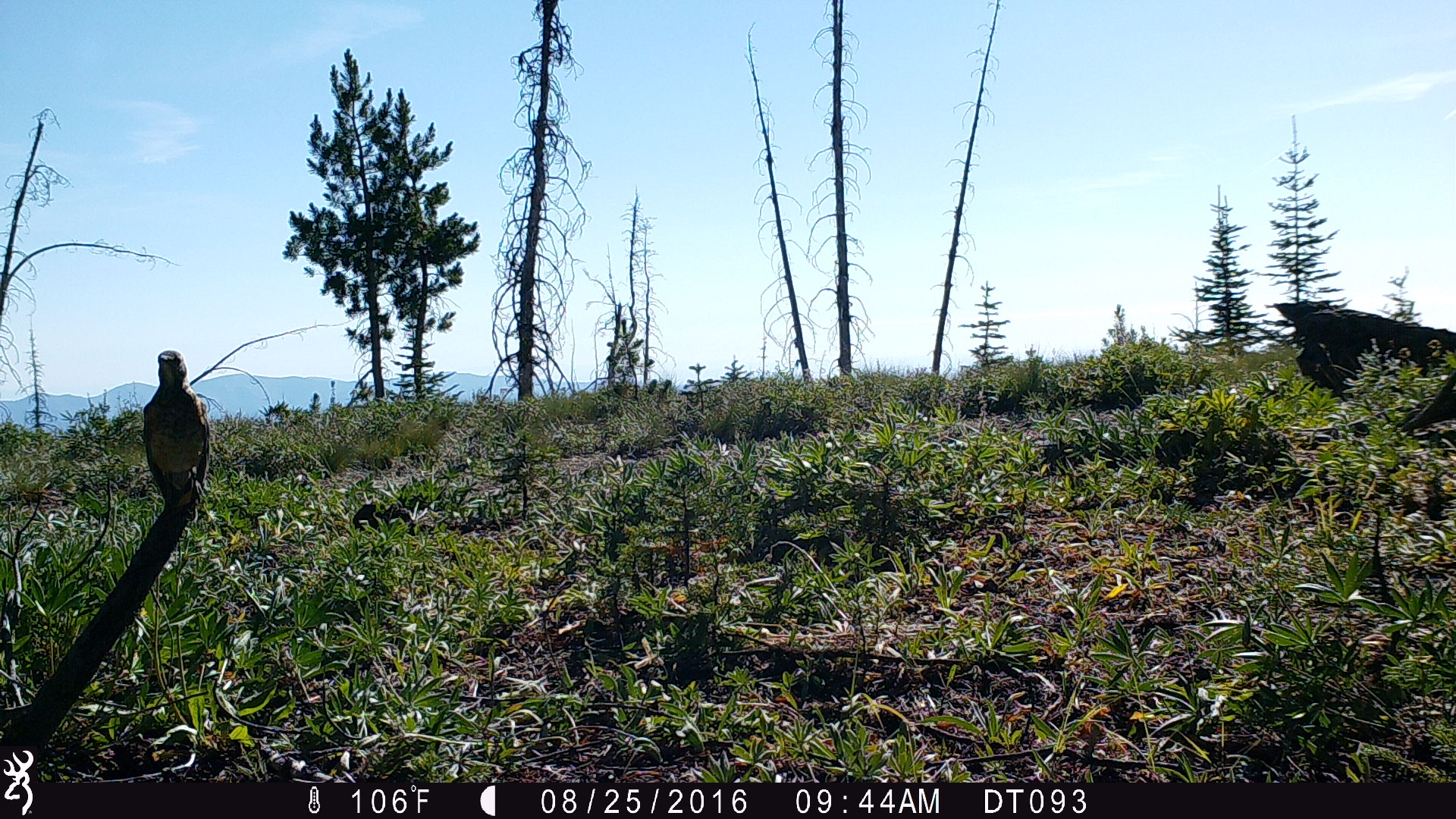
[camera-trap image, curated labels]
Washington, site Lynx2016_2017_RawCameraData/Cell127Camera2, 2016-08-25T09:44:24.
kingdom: Animalia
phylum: Chordata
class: Aves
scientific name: Aves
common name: birds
Aves (birds). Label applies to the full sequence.